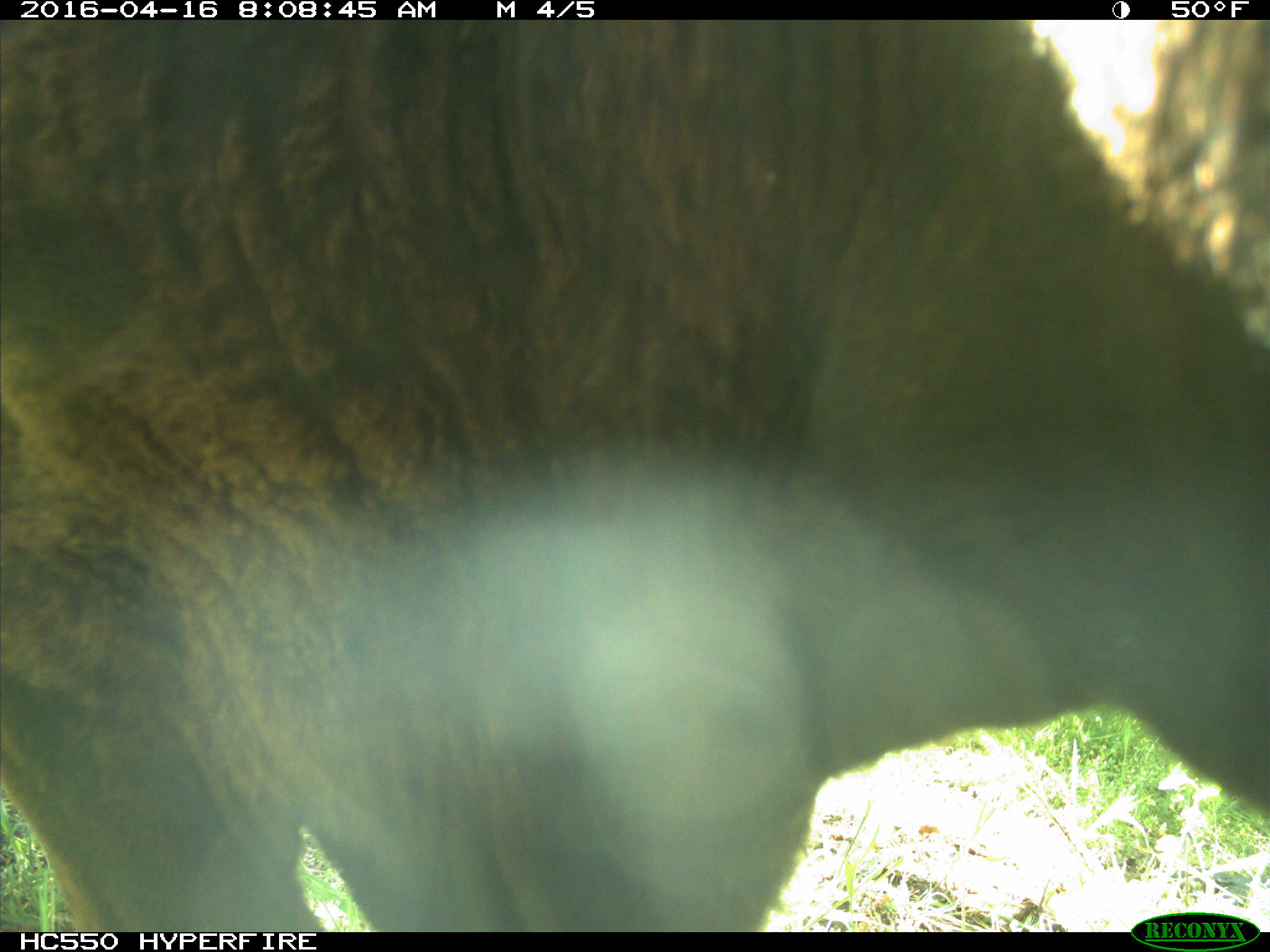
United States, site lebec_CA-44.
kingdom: Animalia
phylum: Chordata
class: Mammalia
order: Artiodactyla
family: Bovidae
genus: Bos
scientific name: Bos taurus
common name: domestic cow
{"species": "Bos taurus (domestic cow)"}